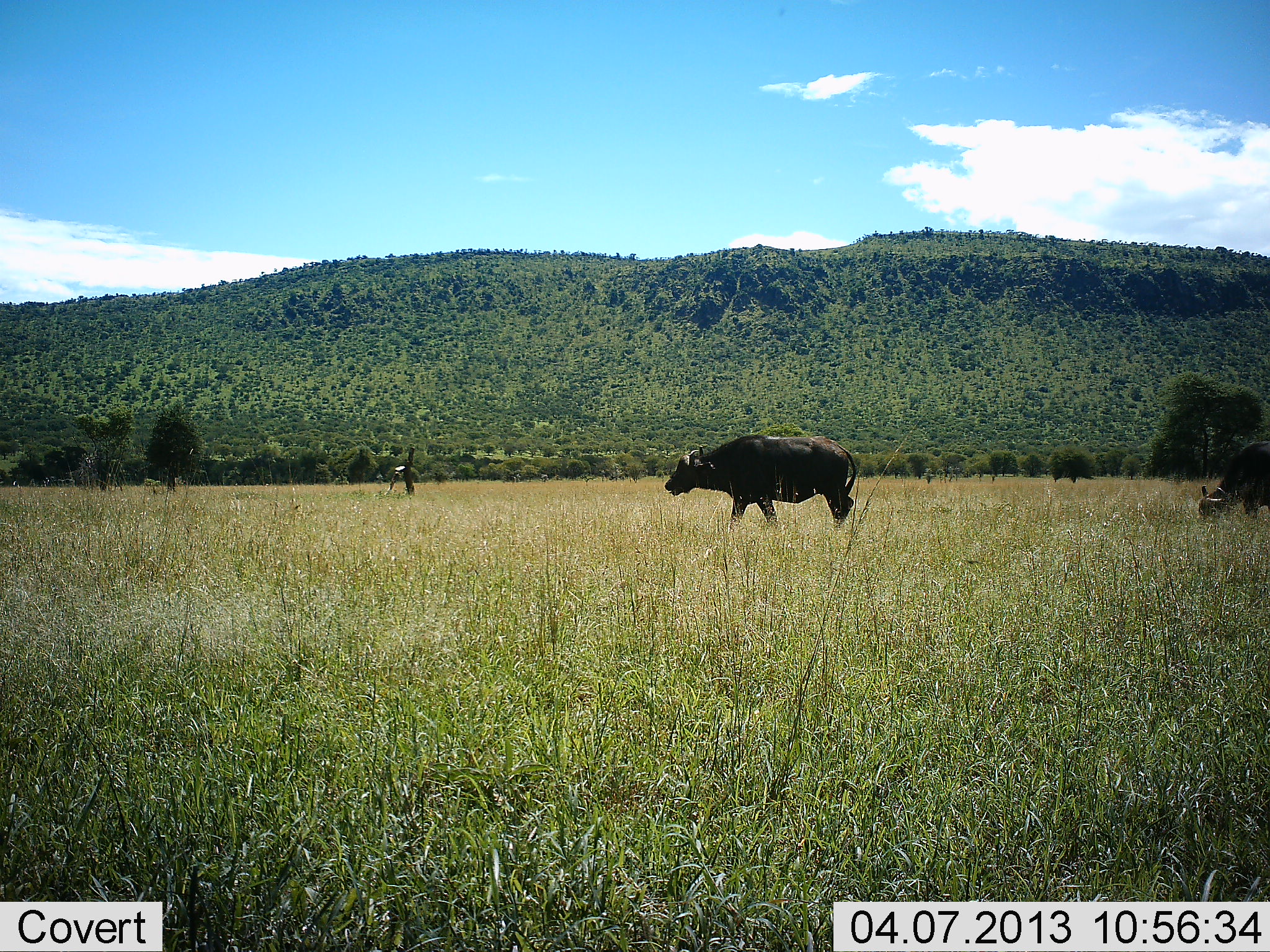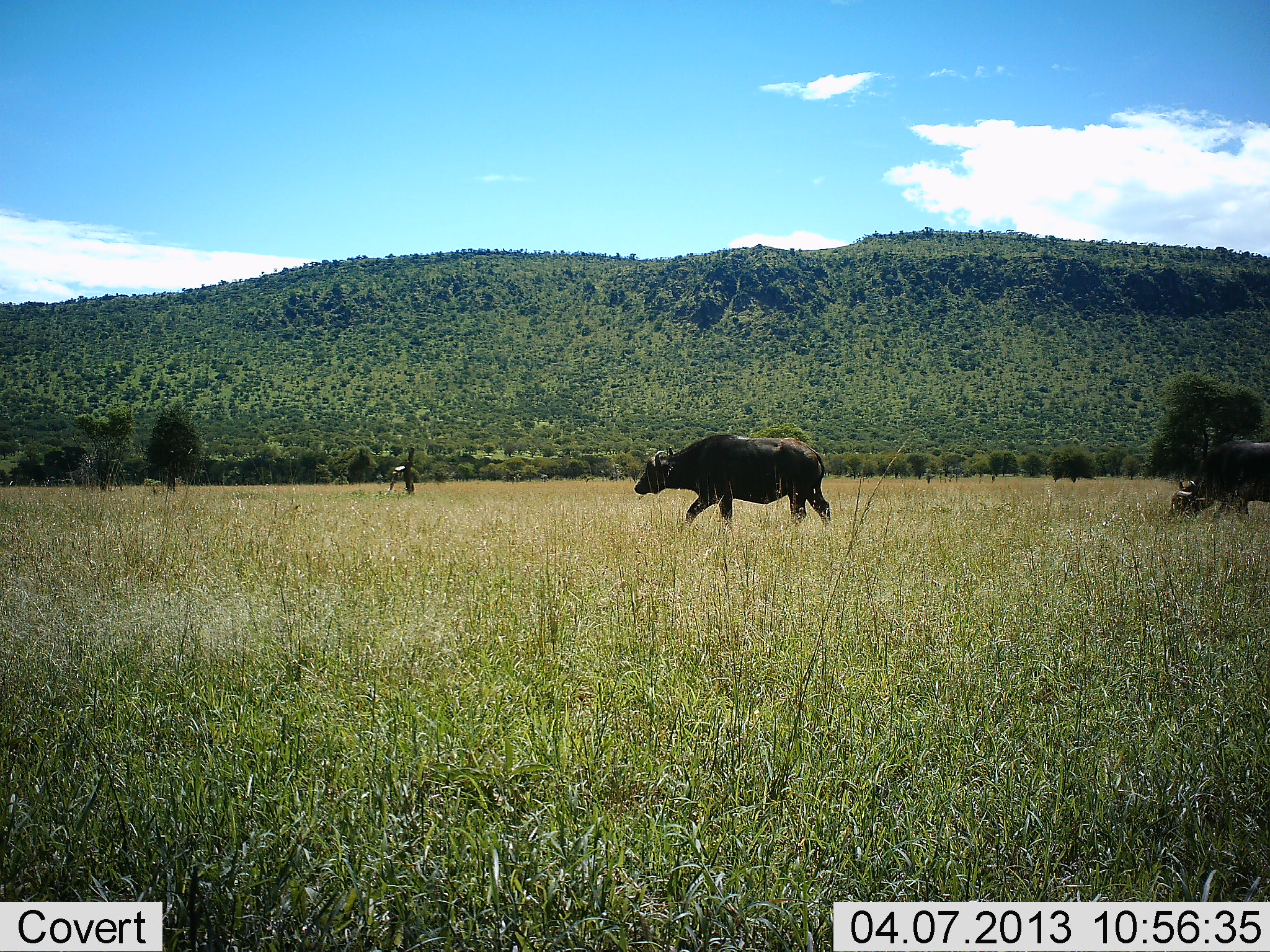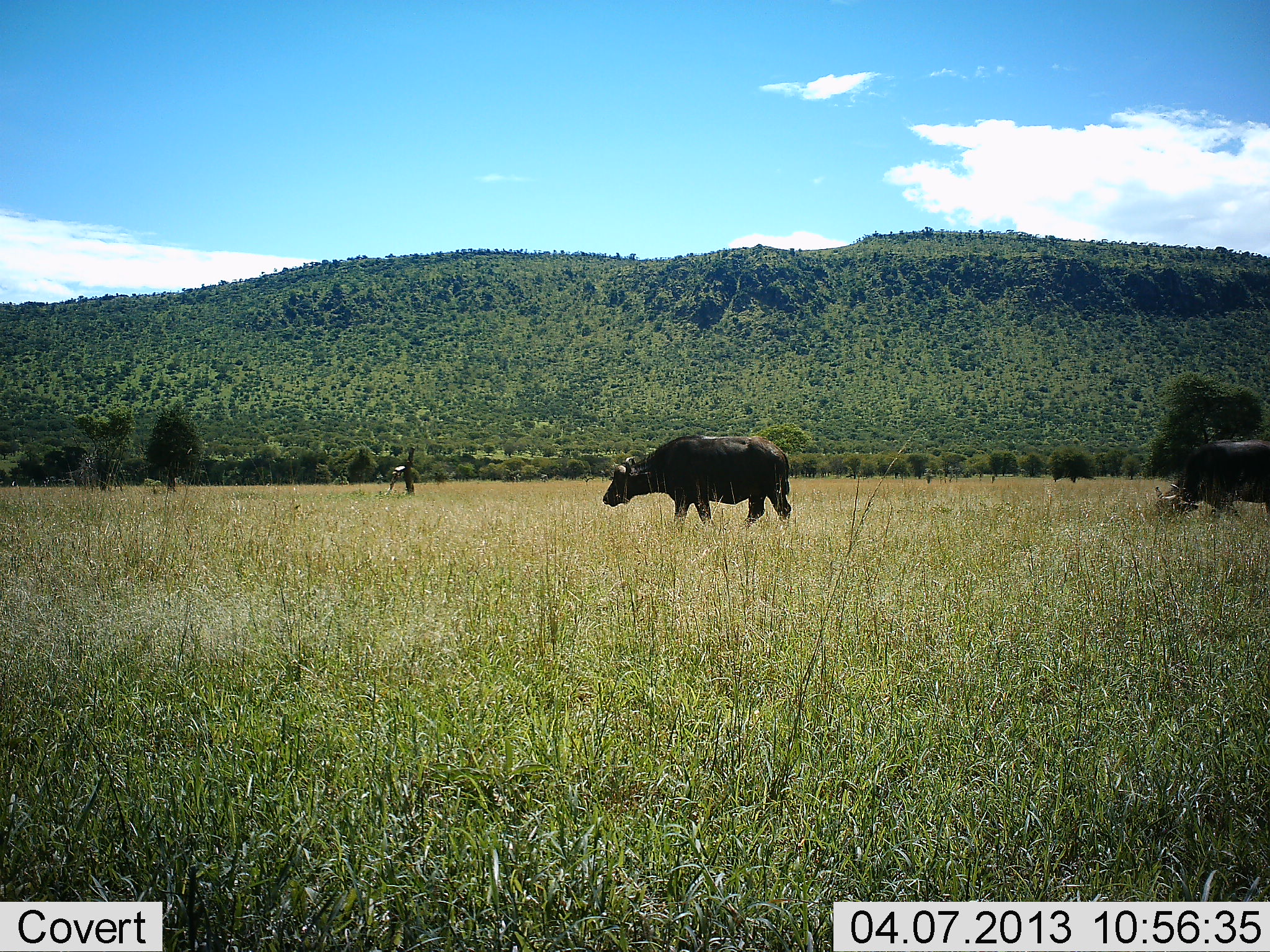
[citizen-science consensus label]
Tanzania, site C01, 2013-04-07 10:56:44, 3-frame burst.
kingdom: Animalia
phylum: Chordata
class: Mammalia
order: Artiodactyla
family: Bovidae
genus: Syncerus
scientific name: Syncerus caffer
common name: cape buffalo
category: buffalo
Buffalo (cape buffalo) (Syncerus caffer), count 2. Behavior (volunteer vote fractions): standing 5%, resting 0%, moving 100%, interacting 0%. Young present (vote fraction): 5%. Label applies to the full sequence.